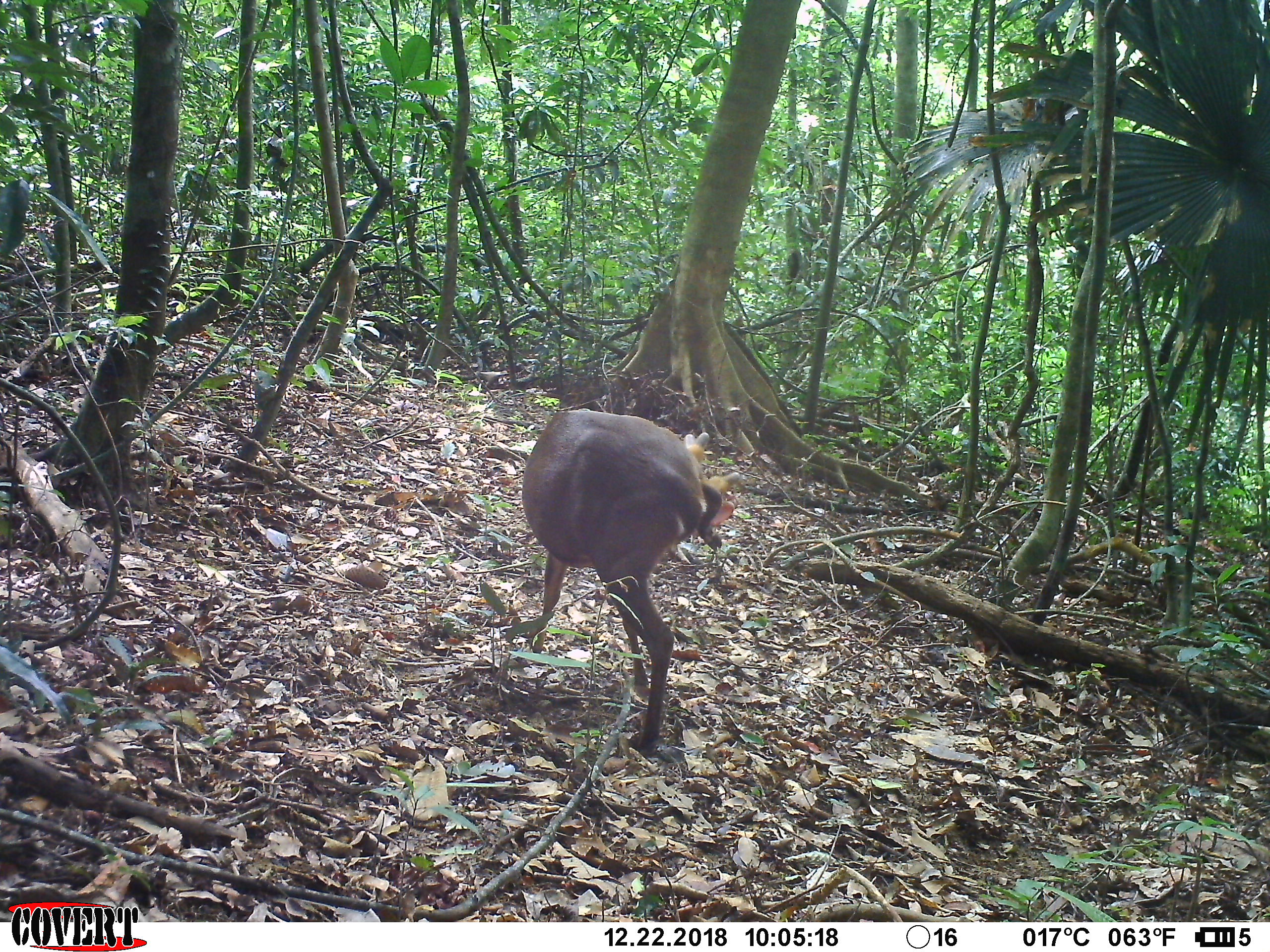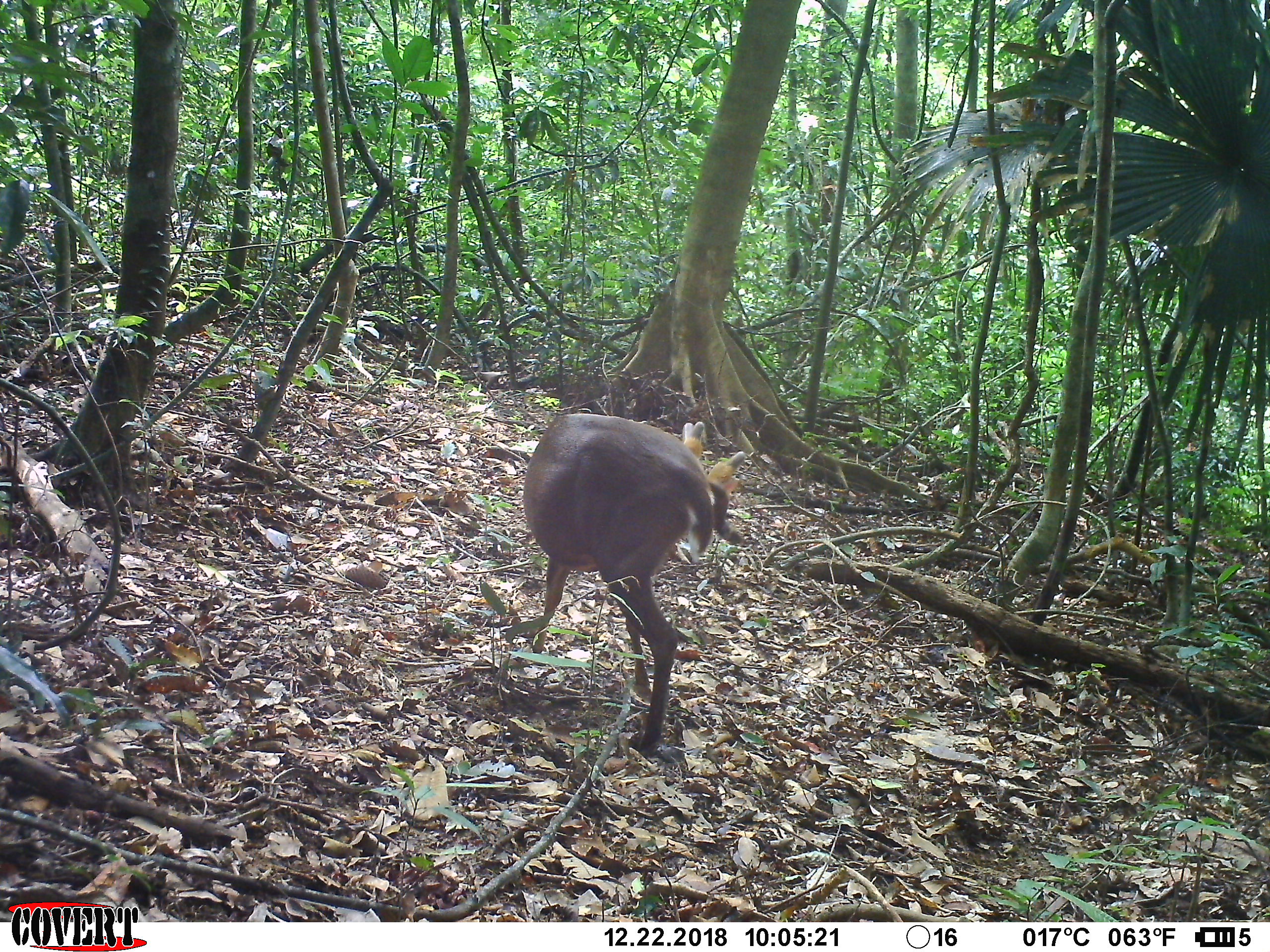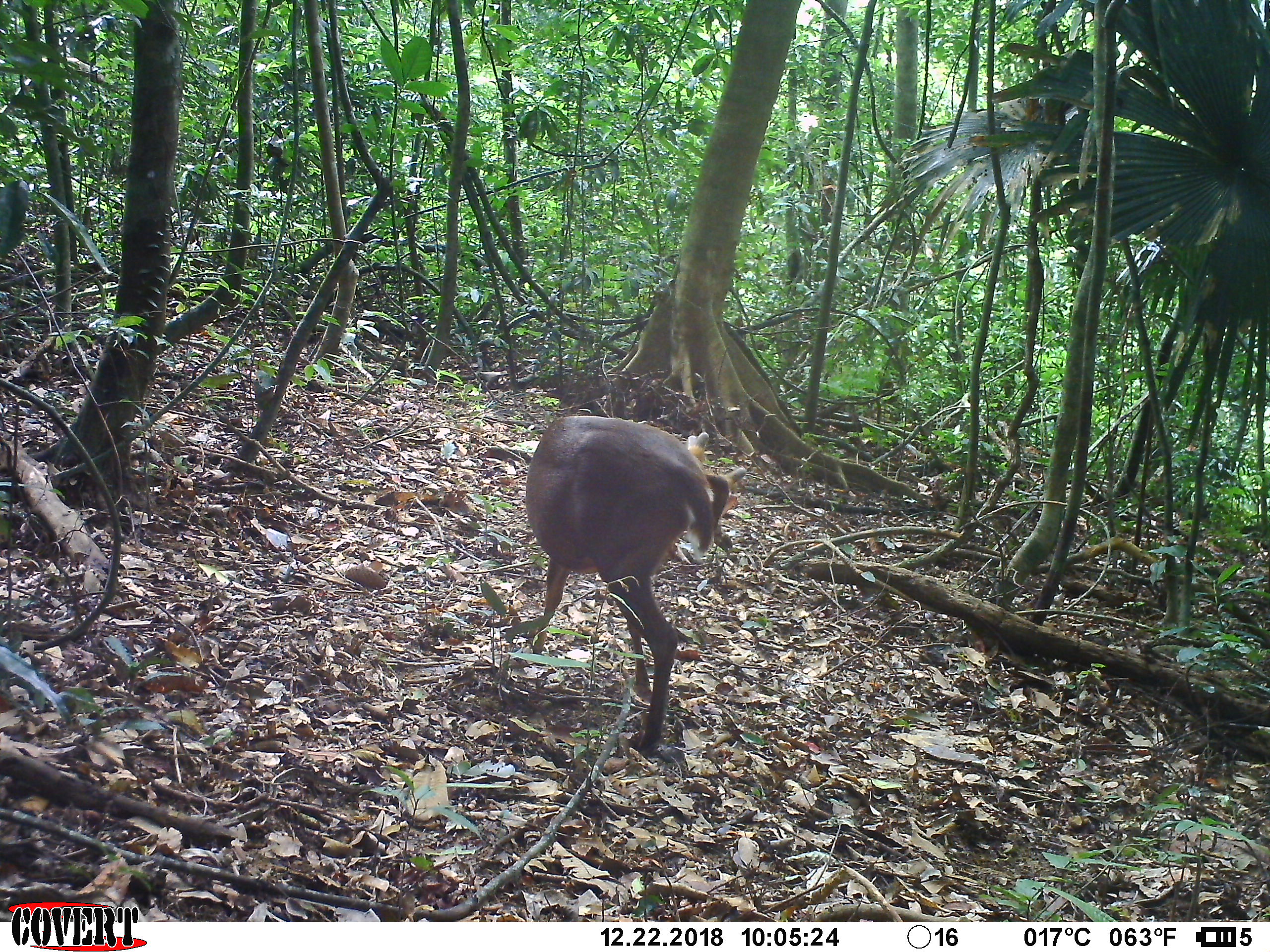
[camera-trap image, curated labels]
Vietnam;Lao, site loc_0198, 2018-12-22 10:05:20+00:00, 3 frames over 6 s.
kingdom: Animalia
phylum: Chordata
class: Mammalia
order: Artiodactyla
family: Cervidae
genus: Muntiacus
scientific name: Muntiacus vuquangensis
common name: large-antlered muntjac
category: large antlered muntjac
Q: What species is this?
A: Large antlered muntjac (large-antlered muntjac) (Muntiacus vuquangensis).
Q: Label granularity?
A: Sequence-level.